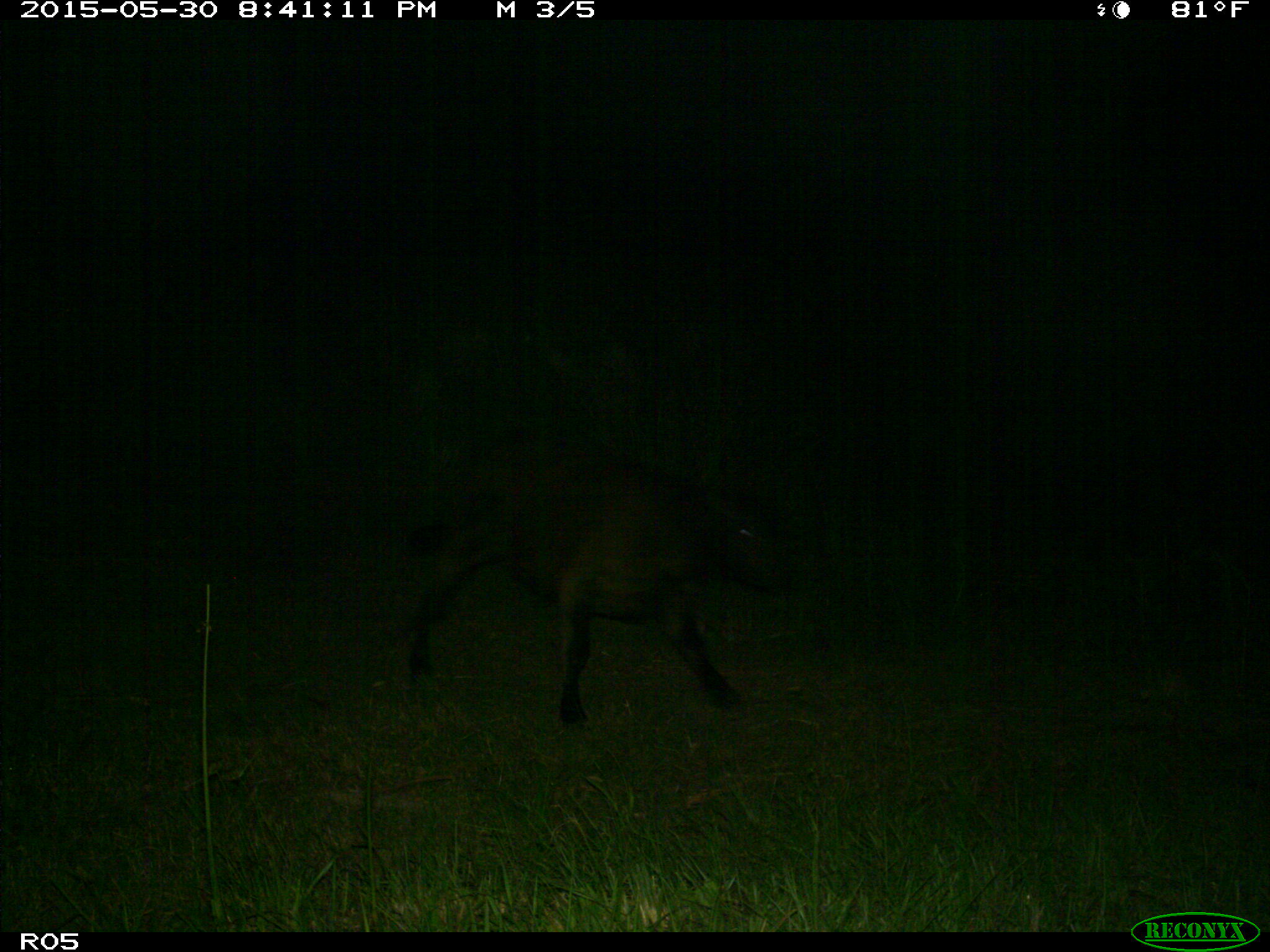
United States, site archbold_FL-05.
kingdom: Animalia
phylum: Chordata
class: Mammalia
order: Artiodactyla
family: Bovidae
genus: Bos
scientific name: Bos taurus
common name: domestic cow